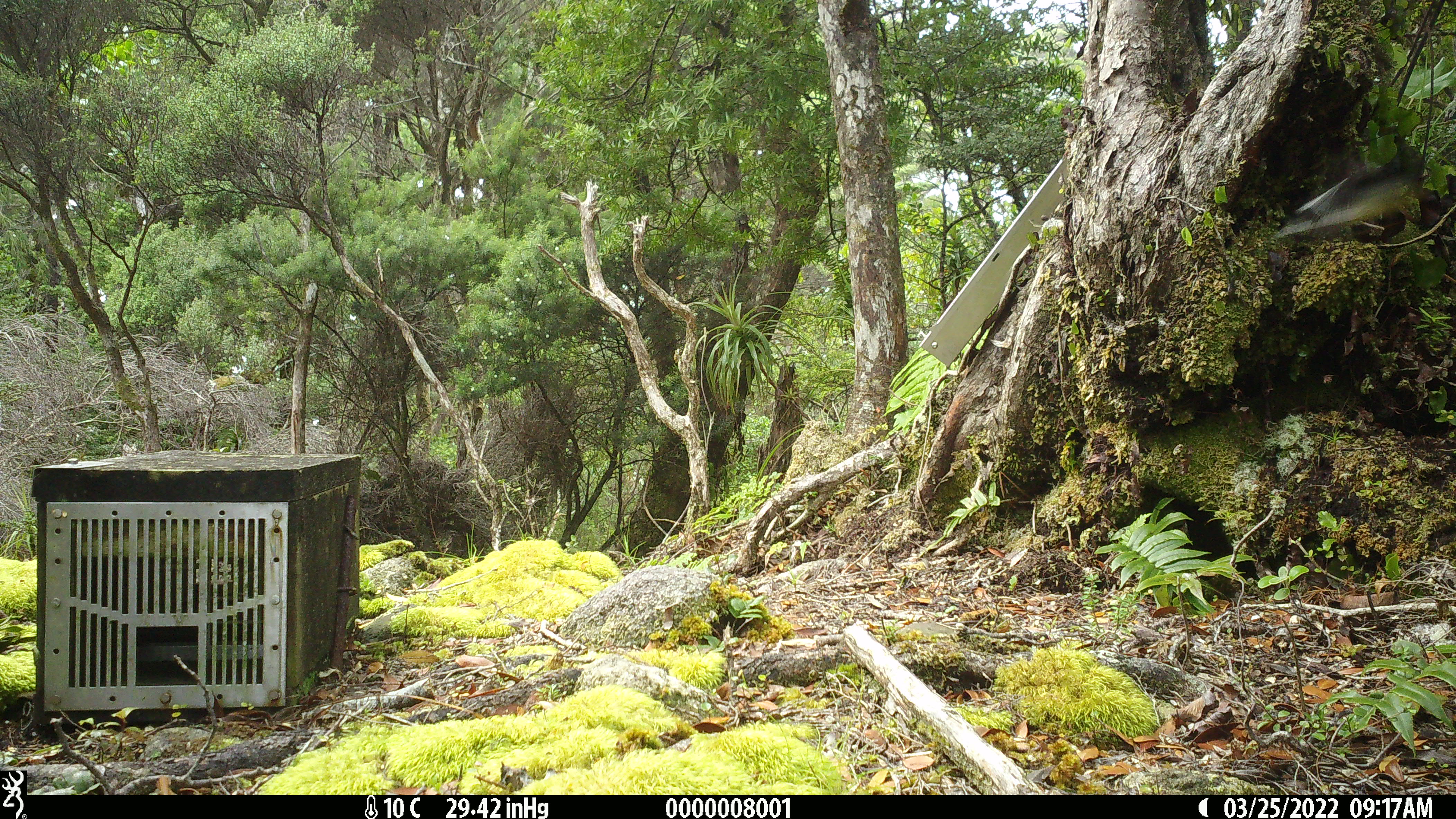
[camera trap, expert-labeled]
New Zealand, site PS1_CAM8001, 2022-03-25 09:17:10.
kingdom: Animalia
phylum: Chordata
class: Aves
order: Passeriformes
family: Petroicidae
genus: Petroica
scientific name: Petroica macrocephala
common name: tomtit